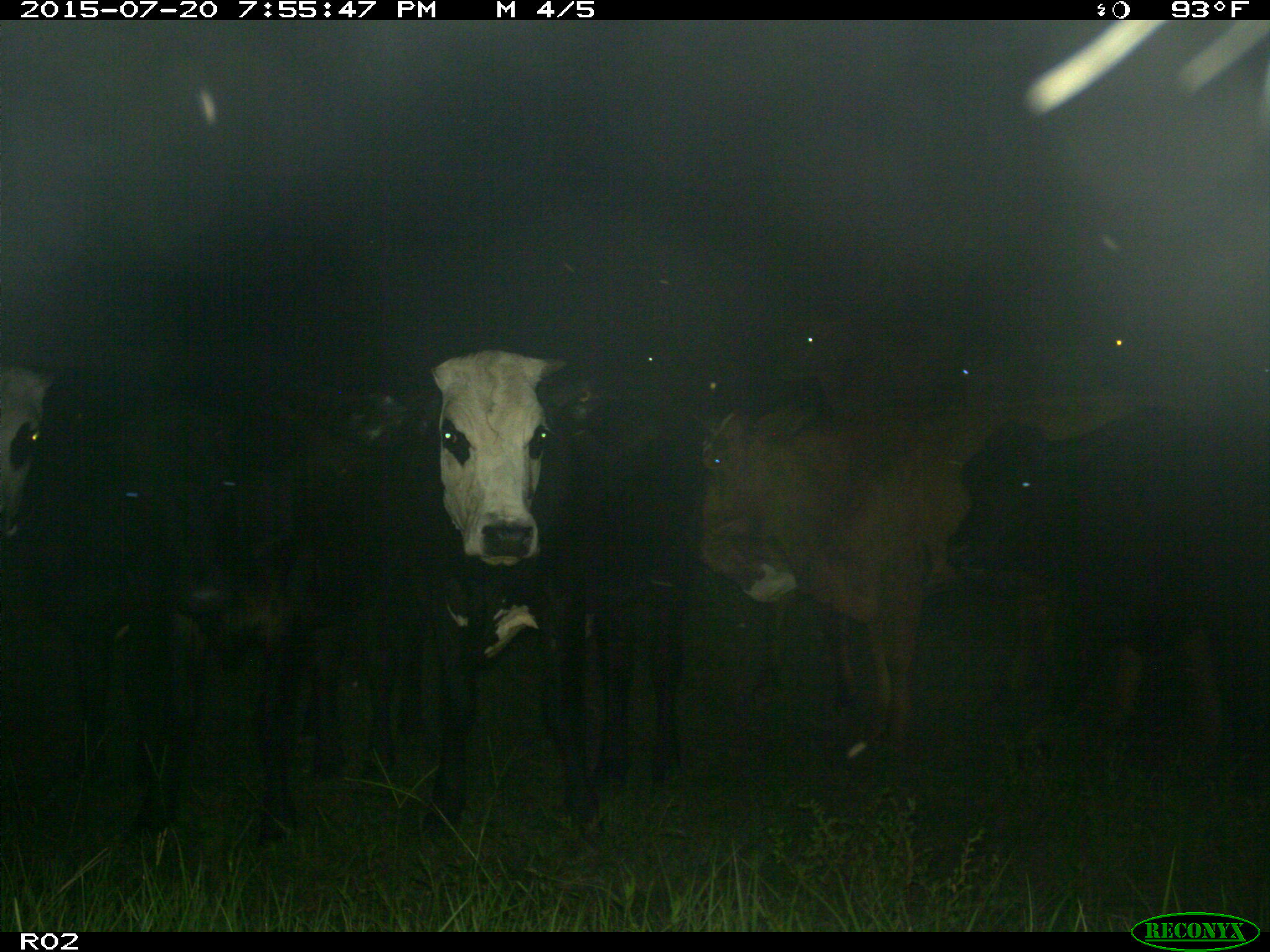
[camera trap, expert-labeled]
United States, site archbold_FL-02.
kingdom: Animalia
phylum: Chordata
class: Mammalia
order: Artiodactyla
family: Bovidae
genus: Bos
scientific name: Bos taurus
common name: domestic cow